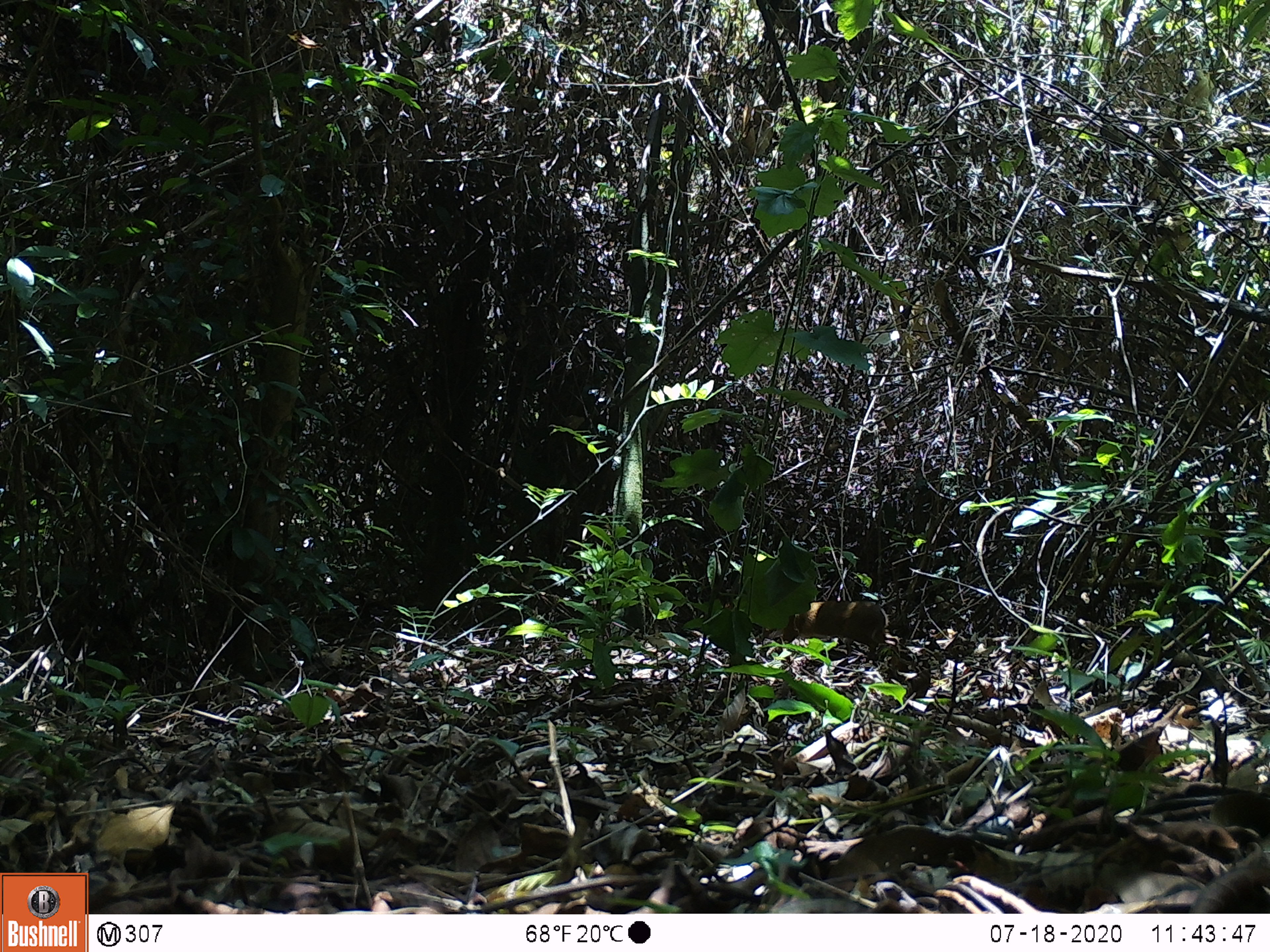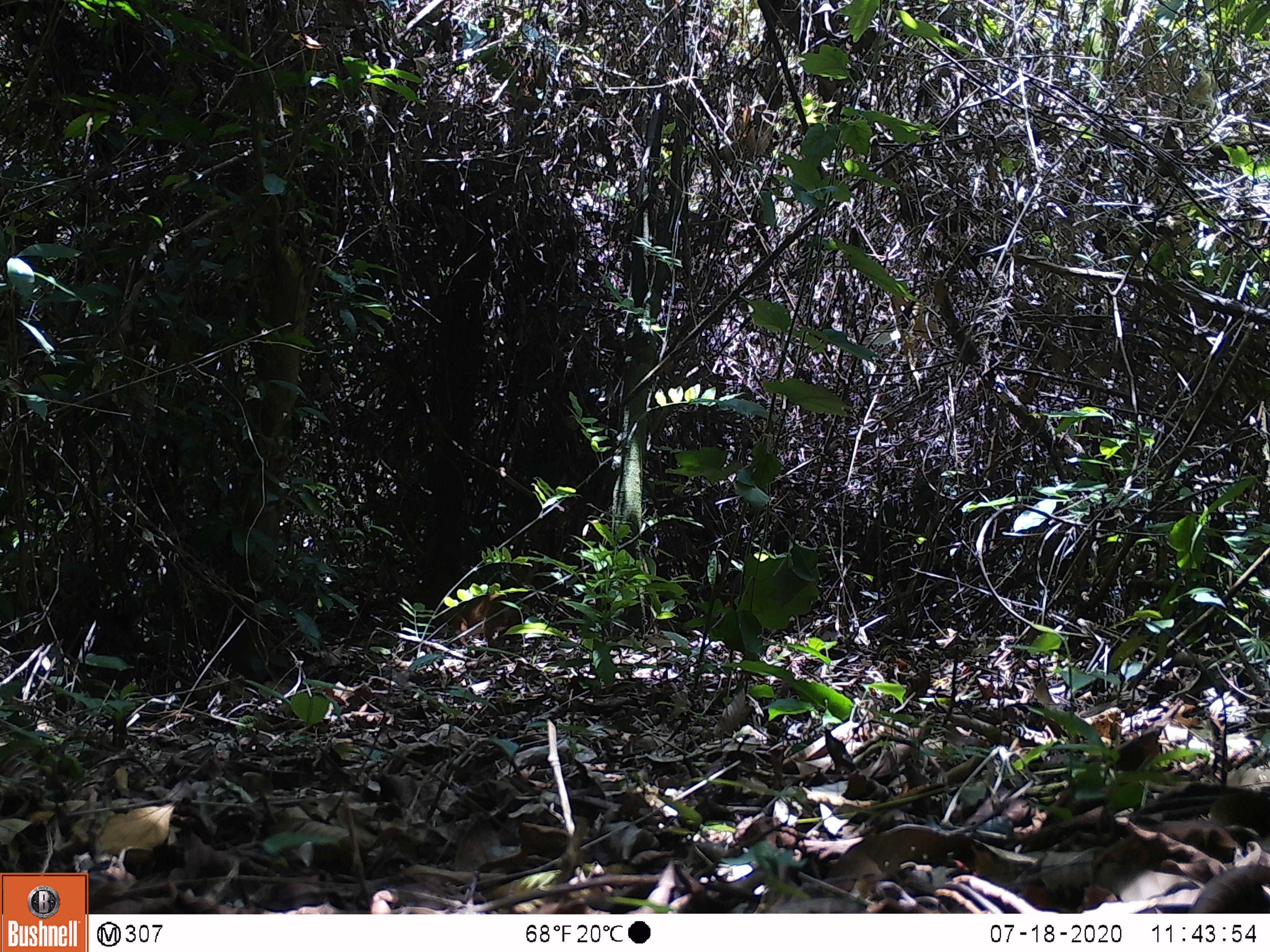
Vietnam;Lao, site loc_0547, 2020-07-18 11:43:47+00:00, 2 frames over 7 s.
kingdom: Animalia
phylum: Chordata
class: Mammalia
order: Artiodactyla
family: Tragulidae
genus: Moschiola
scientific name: Moschiola meminna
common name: chevrotain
Chevrotain (Moschiola meminna). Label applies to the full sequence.